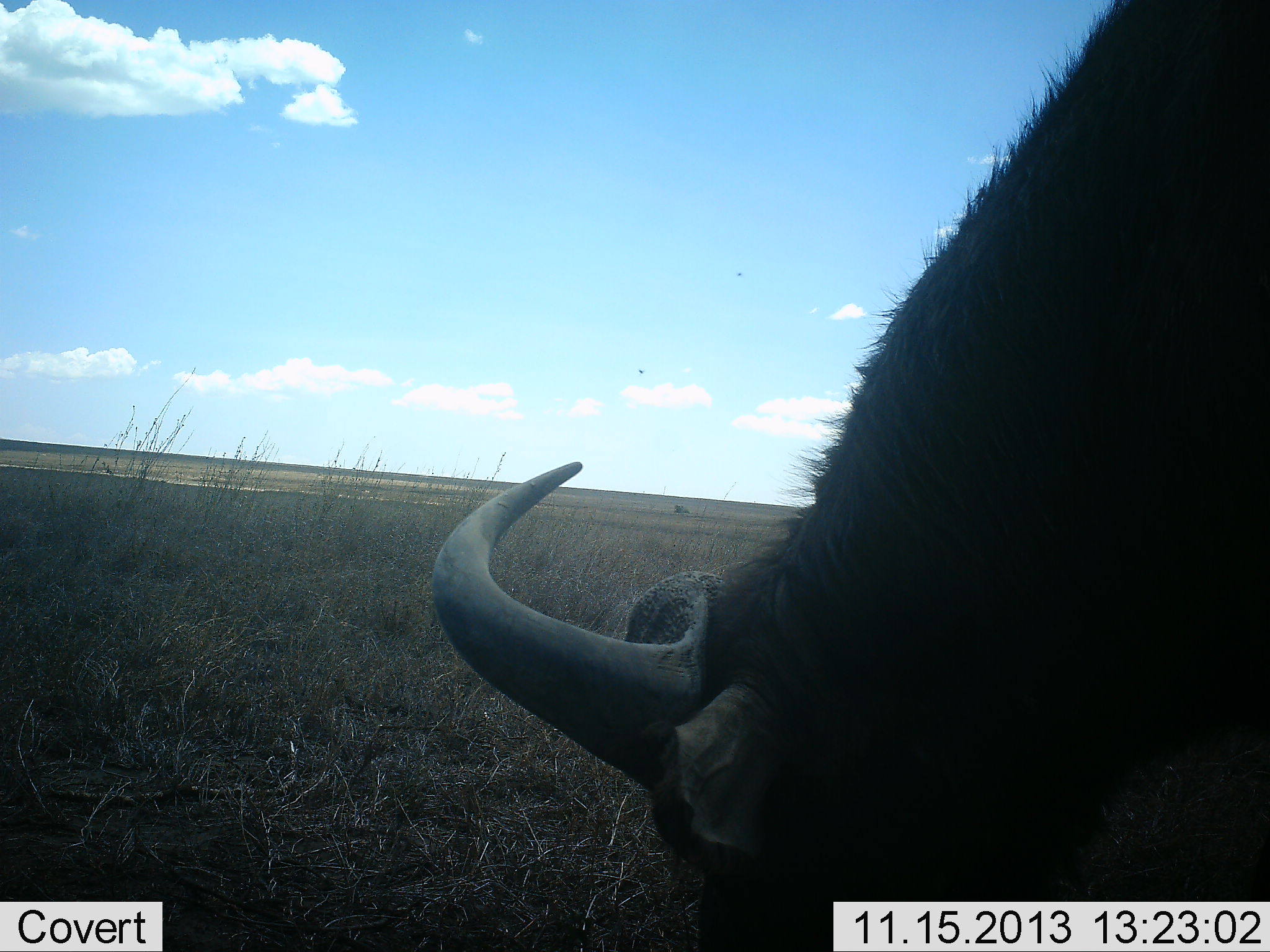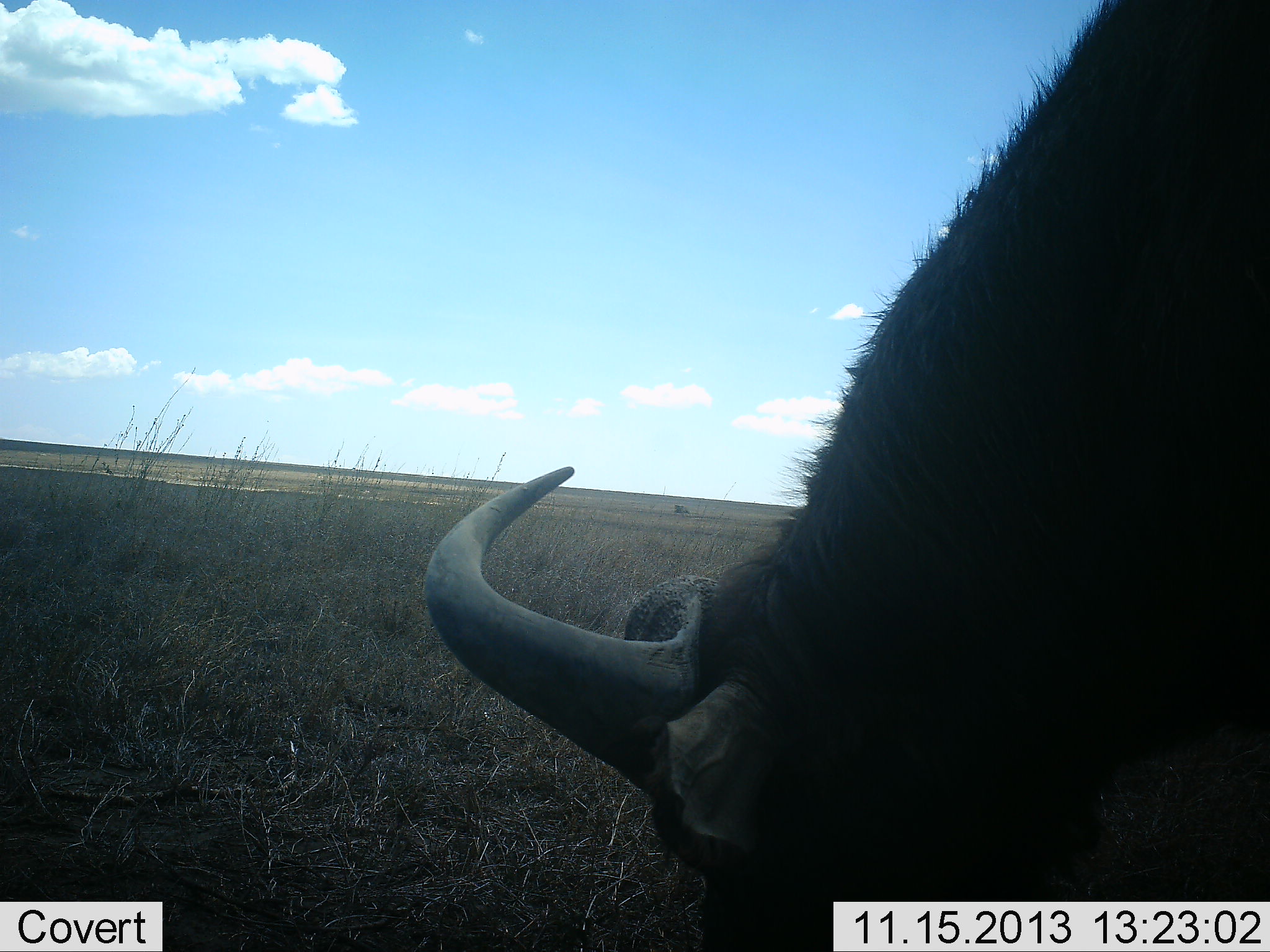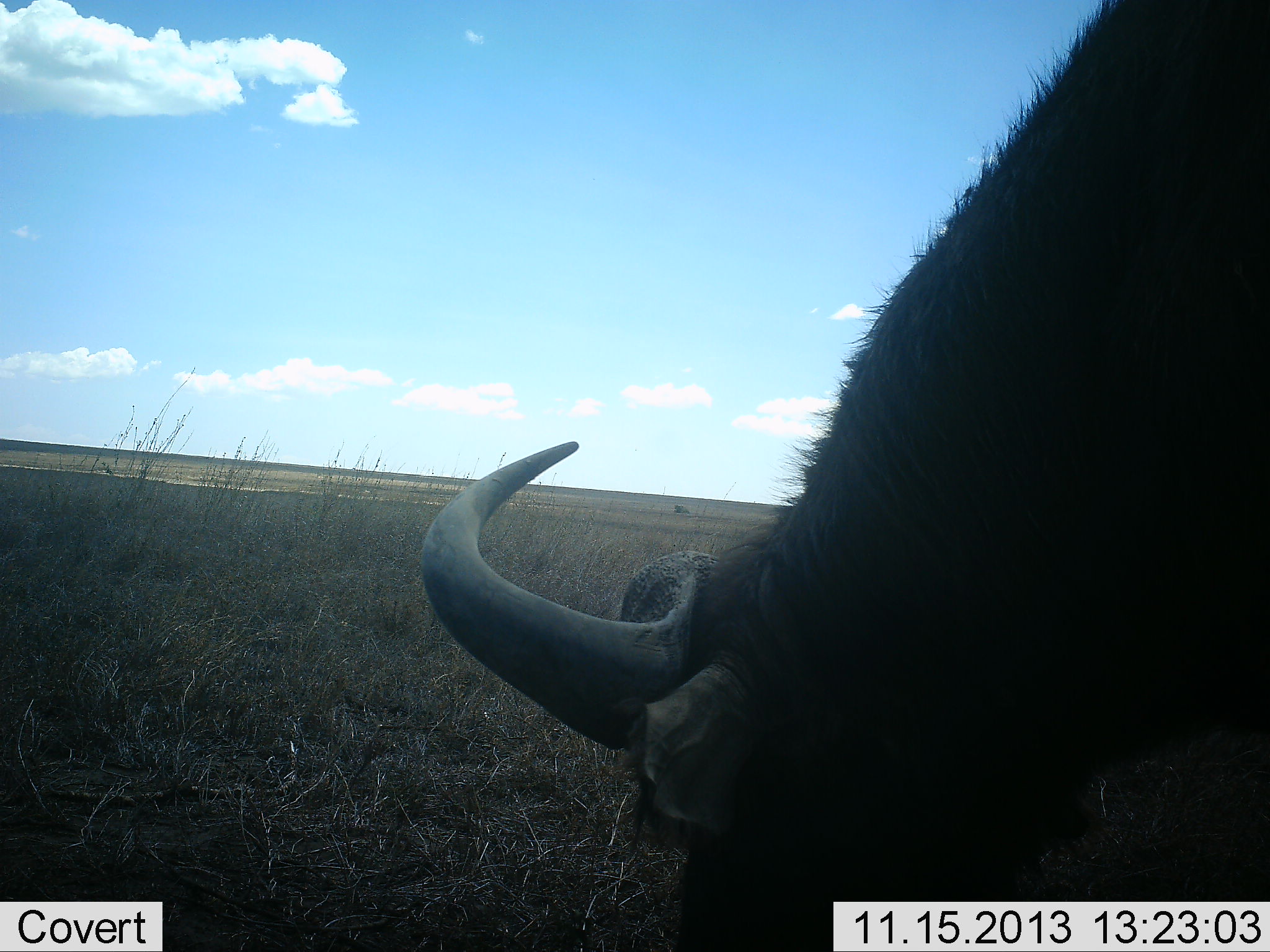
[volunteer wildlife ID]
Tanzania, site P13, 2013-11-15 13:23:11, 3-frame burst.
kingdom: Animalia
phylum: Chordata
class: Mammalia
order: Artiodactyla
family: Bovidae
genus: Syncerus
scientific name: Syncerus caffer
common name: cape buffalo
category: buffalo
Buffalo (cape buffalo) (Syncerus caffer), count 1. Behavior (volunteer vote fractions): standing 41%, resting 0%, moving 0%, interacting 0%. Young present (vote fraction): 0%. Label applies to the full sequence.